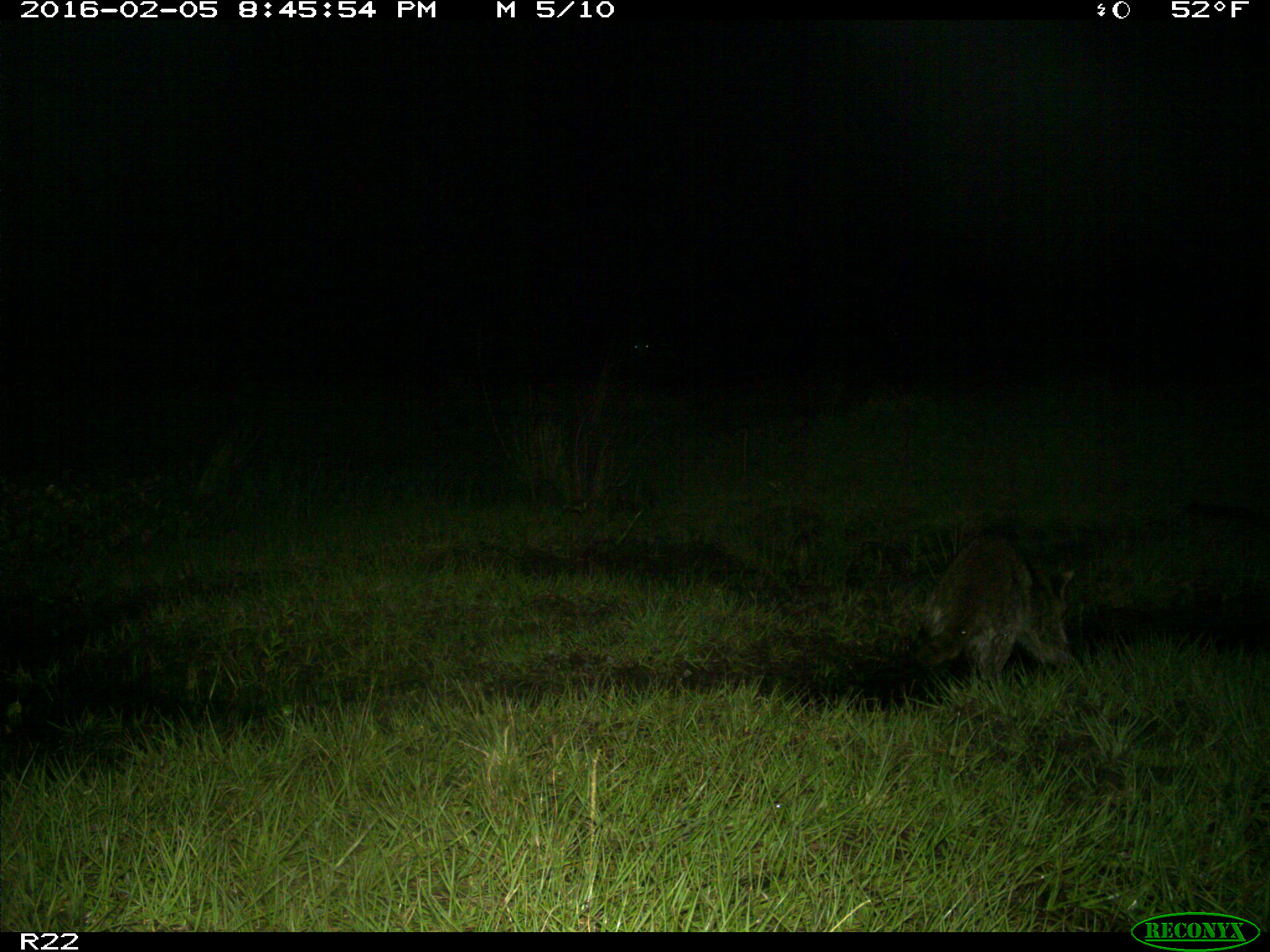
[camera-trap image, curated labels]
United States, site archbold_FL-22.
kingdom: Animalia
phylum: Chordata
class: Mammalia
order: Carnivora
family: Procyonidae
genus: Procyon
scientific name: Procyon lotor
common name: common raccoon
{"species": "Procyon lotor (common raccoon)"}